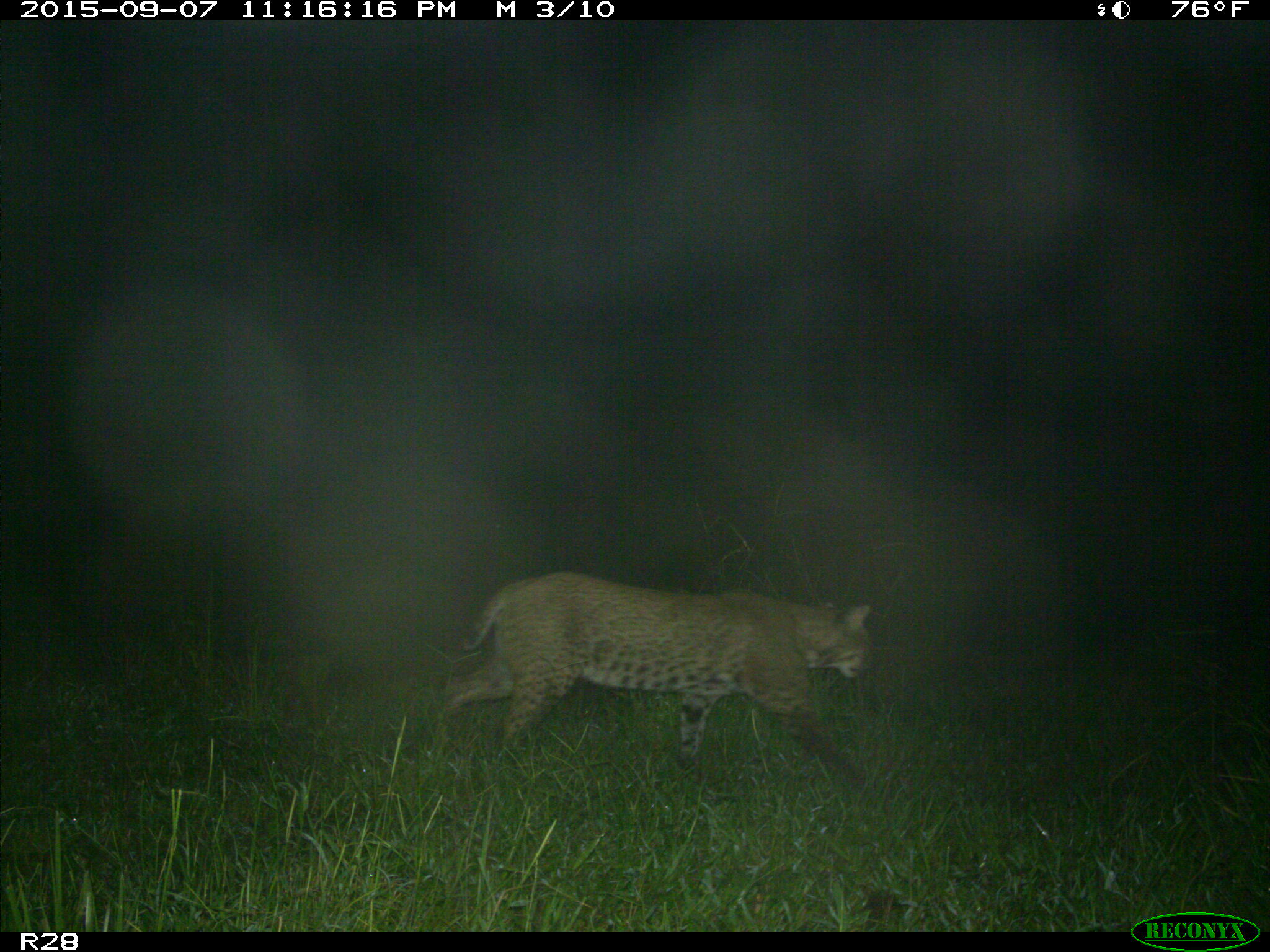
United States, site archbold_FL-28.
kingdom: Animalia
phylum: Chordata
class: Mammalia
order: Carnivora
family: Felidae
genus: Lynx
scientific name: Lynx rufus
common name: bobcat